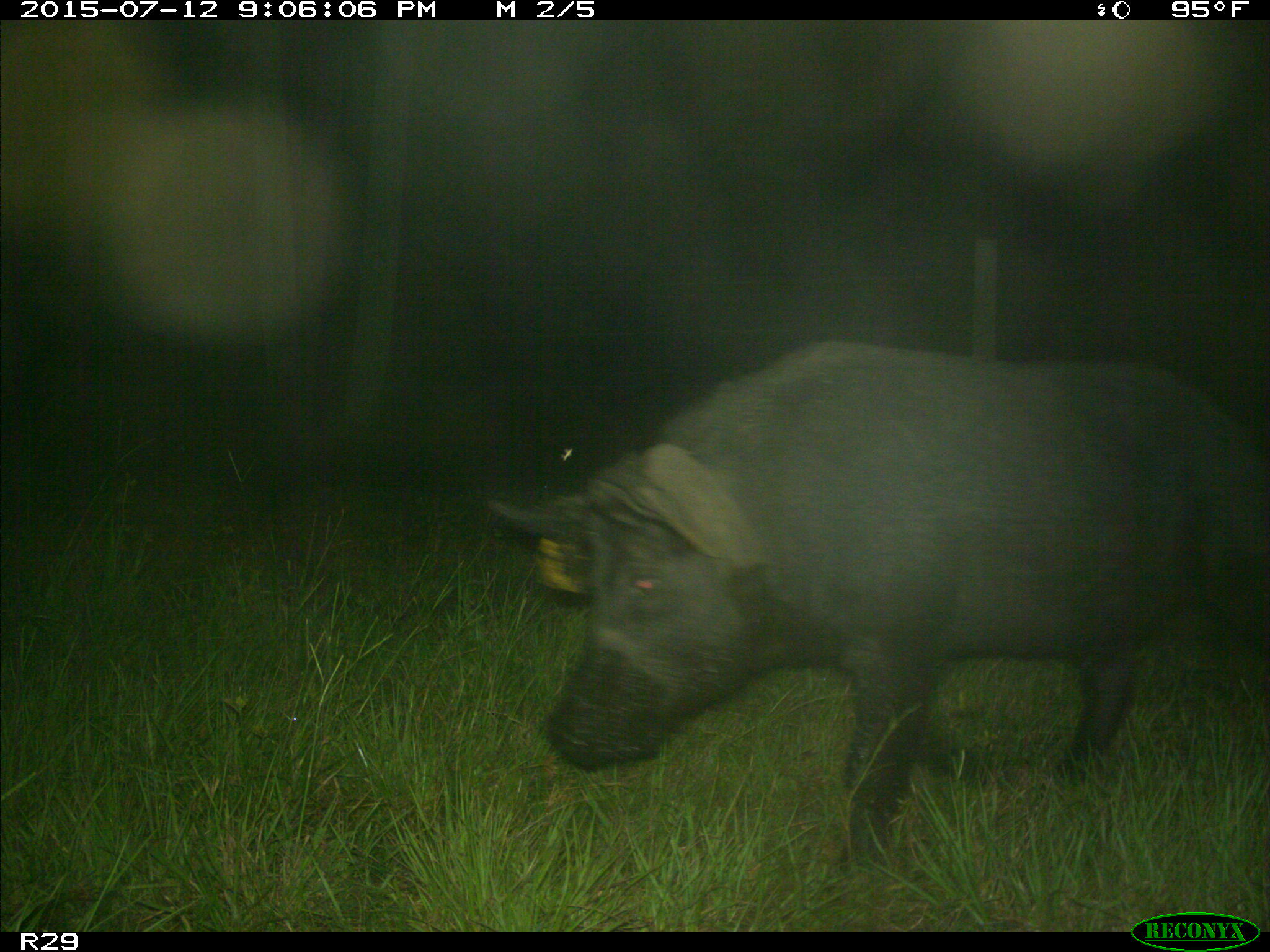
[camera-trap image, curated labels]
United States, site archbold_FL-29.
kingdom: Animalia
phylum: Chordata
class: Mammalia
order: Artiodactyla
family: Suidae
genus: Sus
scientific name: Sus scrofa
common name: wild boar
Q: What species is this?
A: Sus scrofa (wild boar).